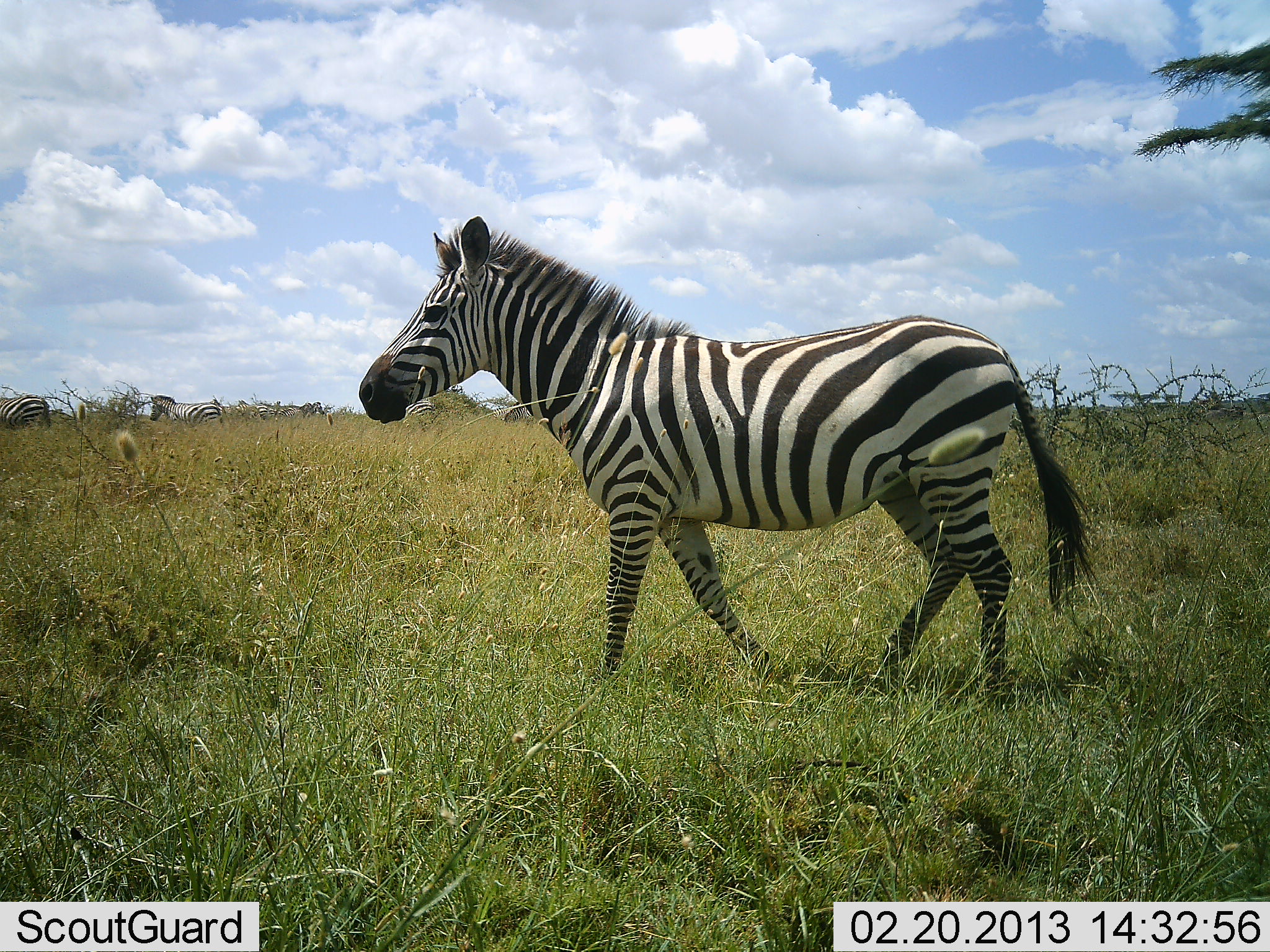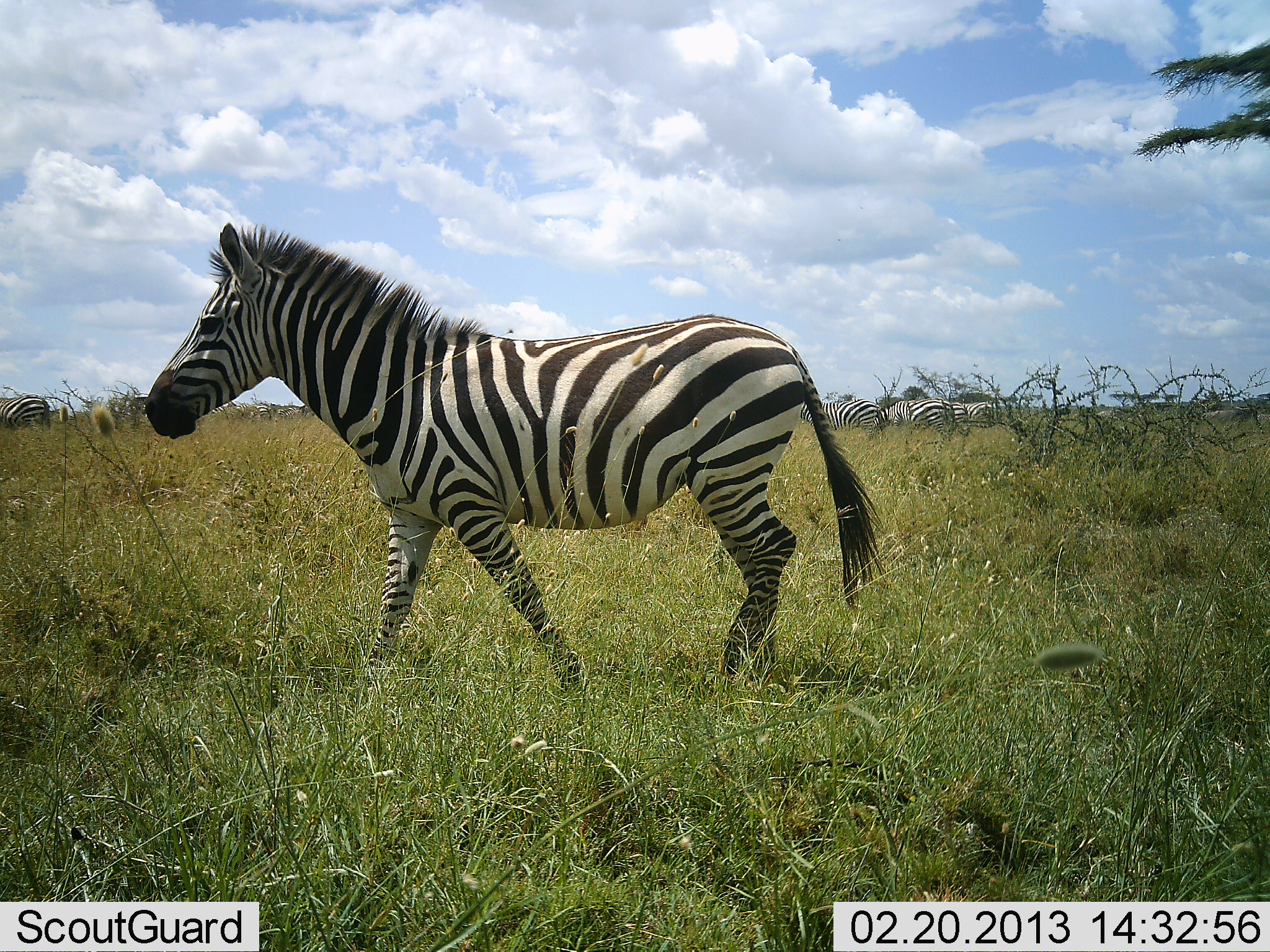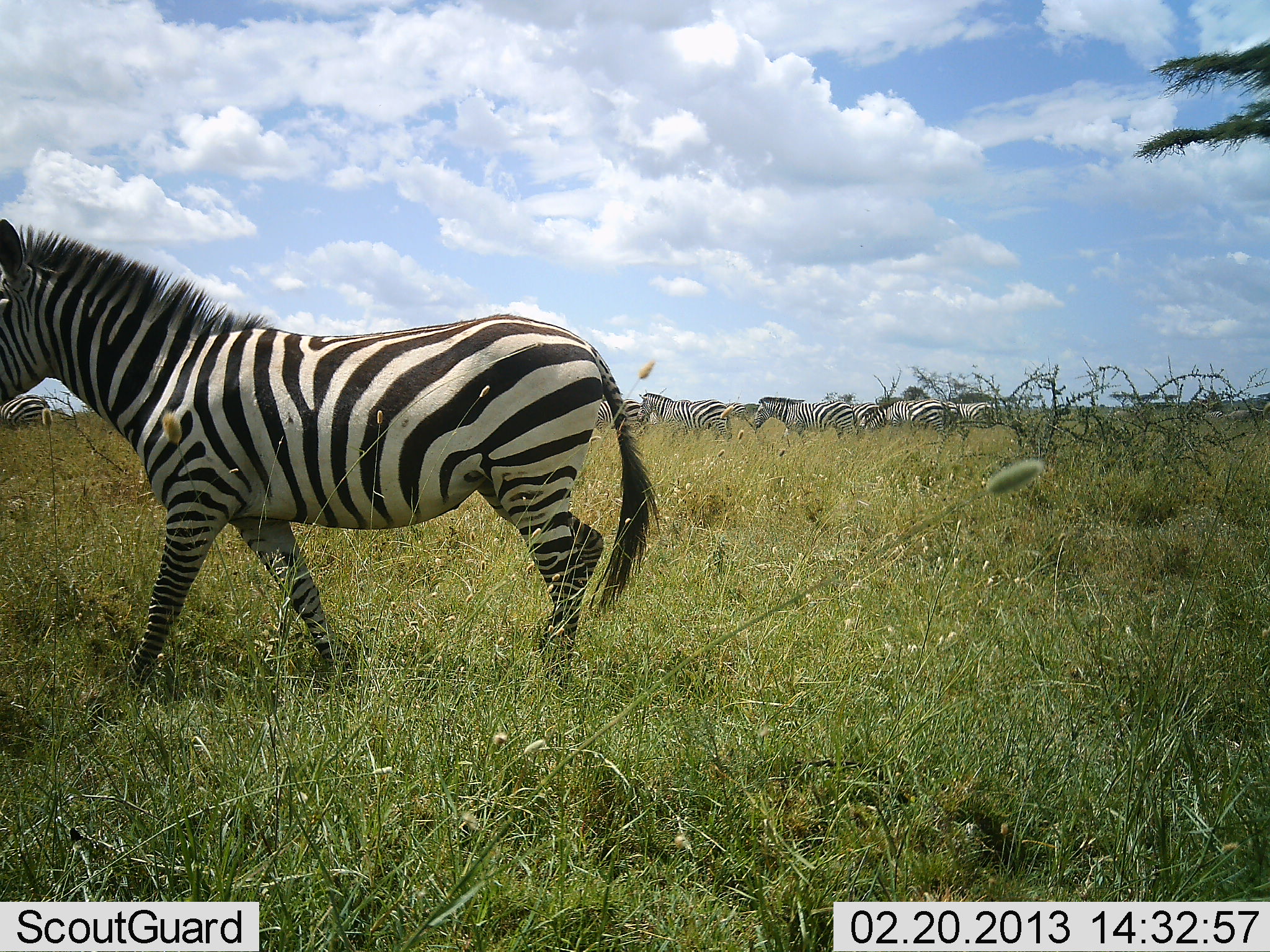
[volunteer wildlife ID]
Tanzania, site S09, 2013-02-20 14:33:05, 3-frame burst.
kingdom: Animalia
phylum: Chordata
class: Mammalia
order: Perissodactyla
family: Equidae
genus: Equus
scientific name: Equus quagga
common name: plains zebra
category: zebra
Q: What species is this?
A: Zebra (plains zebra) (Equus quagga).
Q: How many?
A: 6.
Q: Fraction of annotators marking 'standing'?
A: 40%.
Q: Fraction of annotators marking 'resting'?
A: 3%.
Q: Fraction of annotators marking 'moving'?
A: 85%.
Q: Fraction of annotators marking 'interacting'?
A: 3%.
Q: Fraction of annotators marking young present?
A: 0%.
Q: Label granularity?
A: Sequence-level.